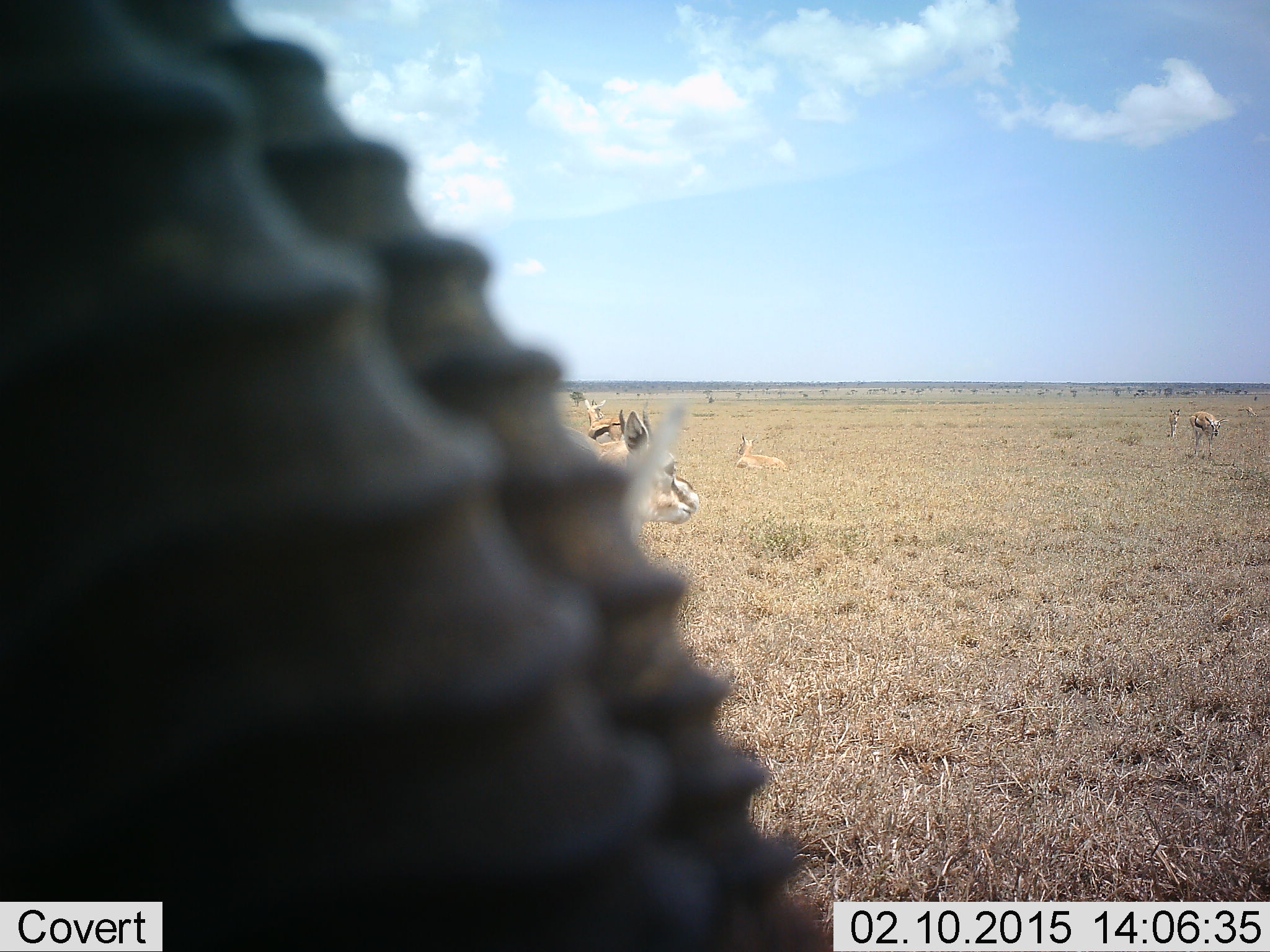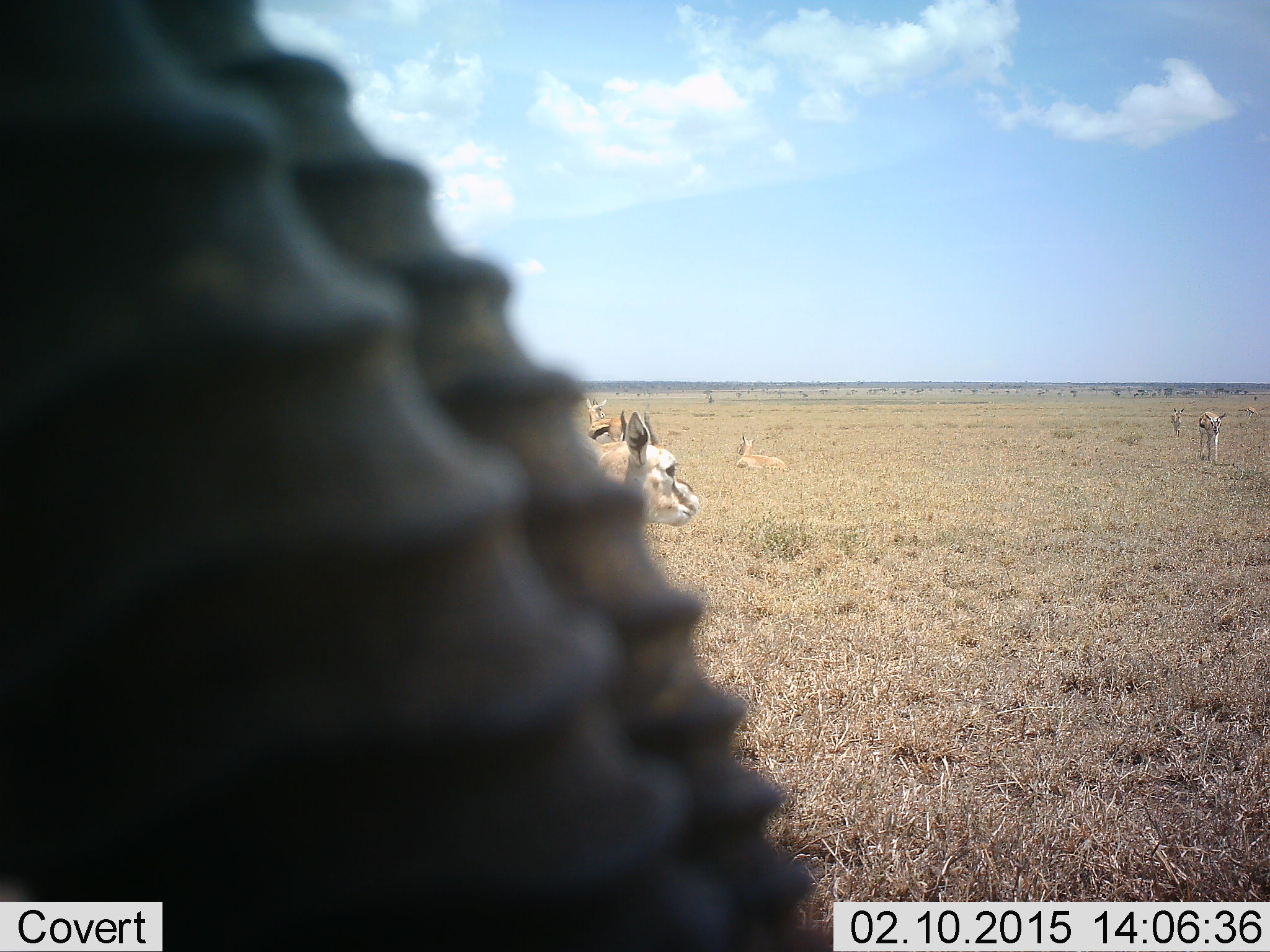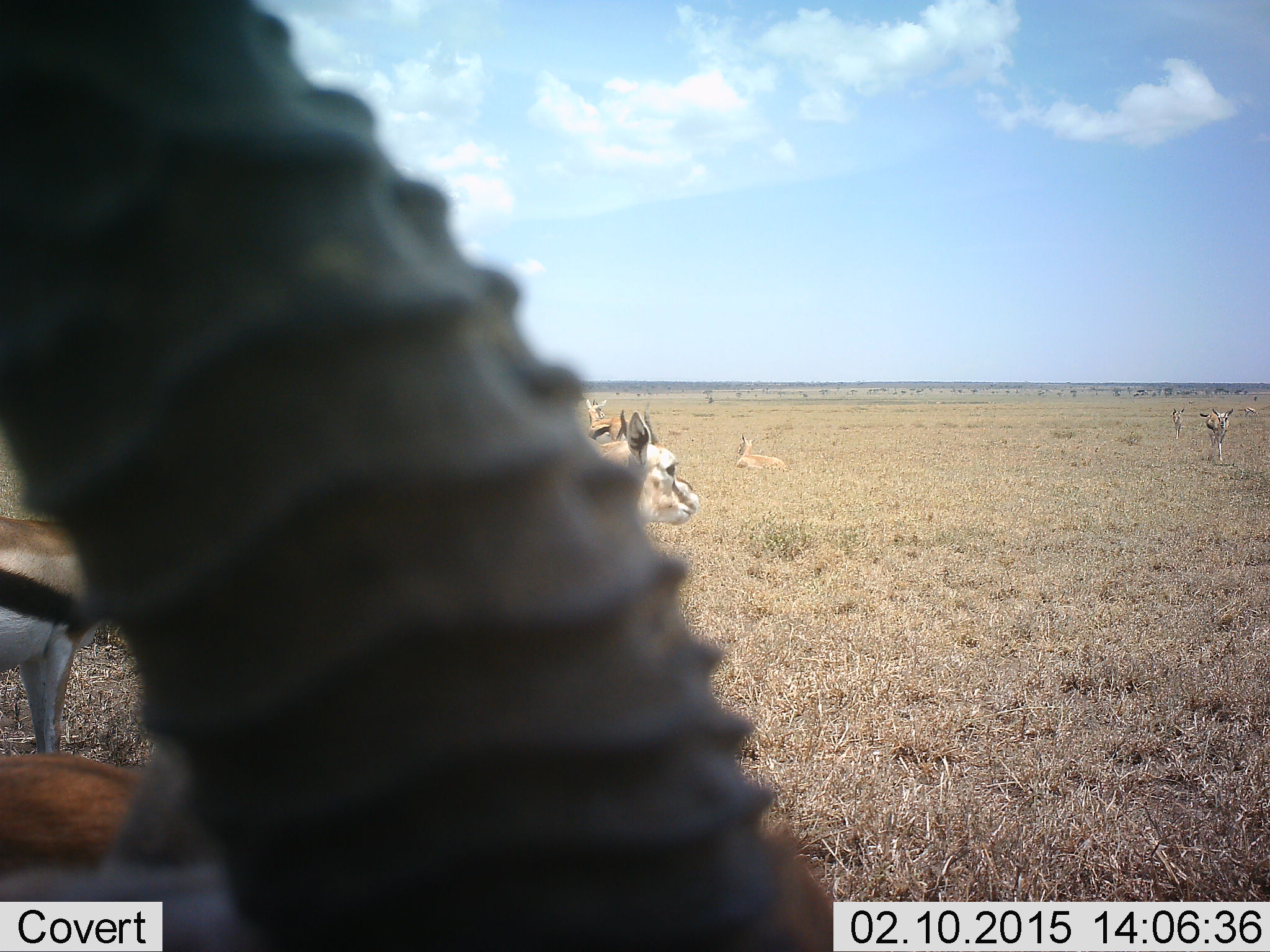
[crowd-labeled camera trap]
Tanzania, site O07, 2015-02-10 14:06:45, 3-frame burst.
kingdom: Animalia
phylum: Chordata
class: Mammalia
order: Artiodactyla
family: Bovidae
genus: Eudorcas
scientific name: Eudorcas thomsonii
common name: thomson's gazelle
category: gazellethomsons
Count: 7.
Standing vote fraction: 90%.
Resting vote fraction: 70%.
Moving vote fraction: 40%.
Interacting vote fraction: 10%.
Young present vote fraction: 0%.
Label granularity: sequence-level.